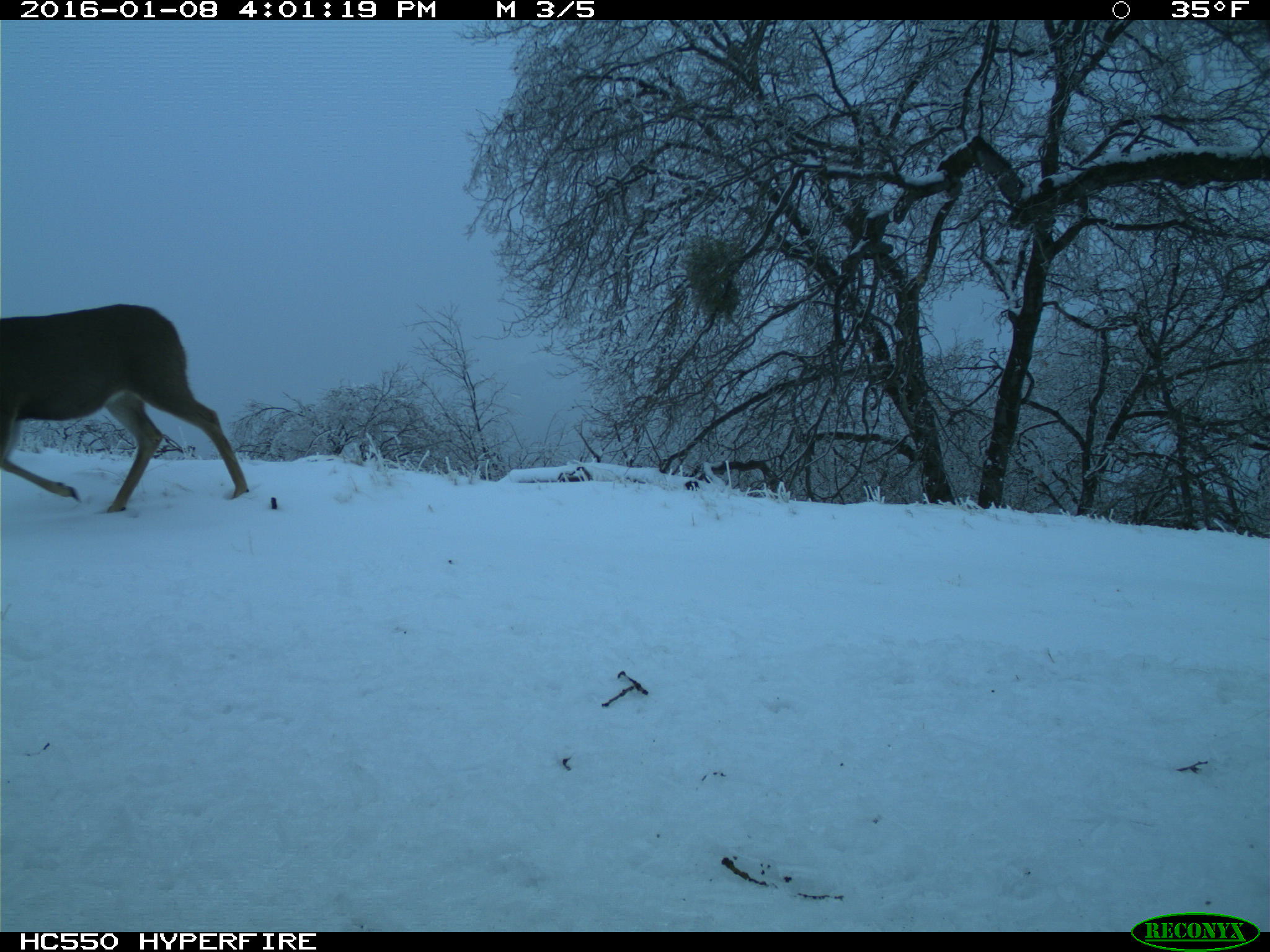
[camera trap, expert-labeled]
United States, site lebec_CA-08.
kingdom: Animalia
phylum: Chordata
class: Mammalia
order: Artiodactyla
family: Cervidae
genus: Odocoileus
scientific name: Odocoileus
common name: deer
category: unidentified deer